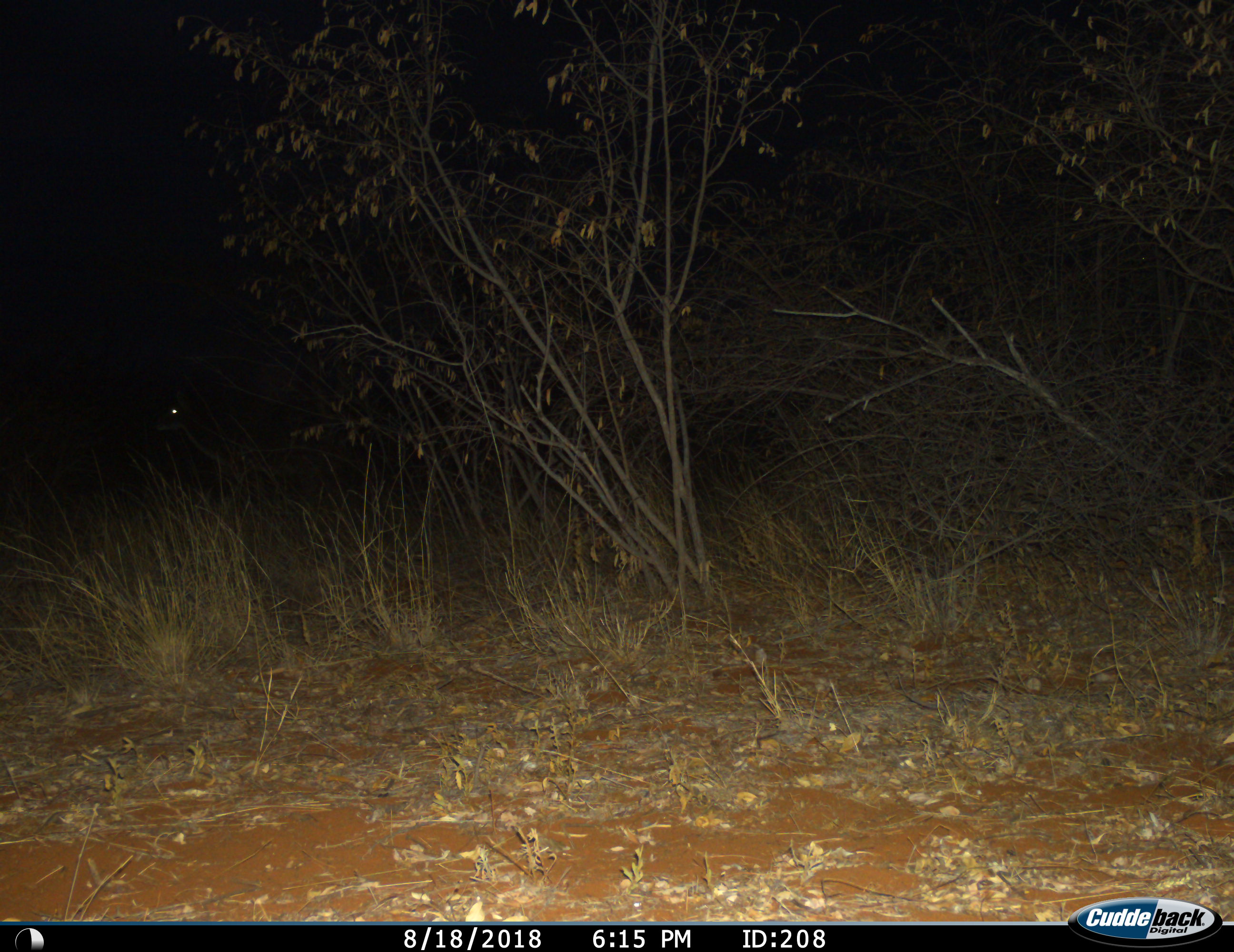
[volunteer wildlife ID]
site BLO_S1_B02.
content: unidentified animal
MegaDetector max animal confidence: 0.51